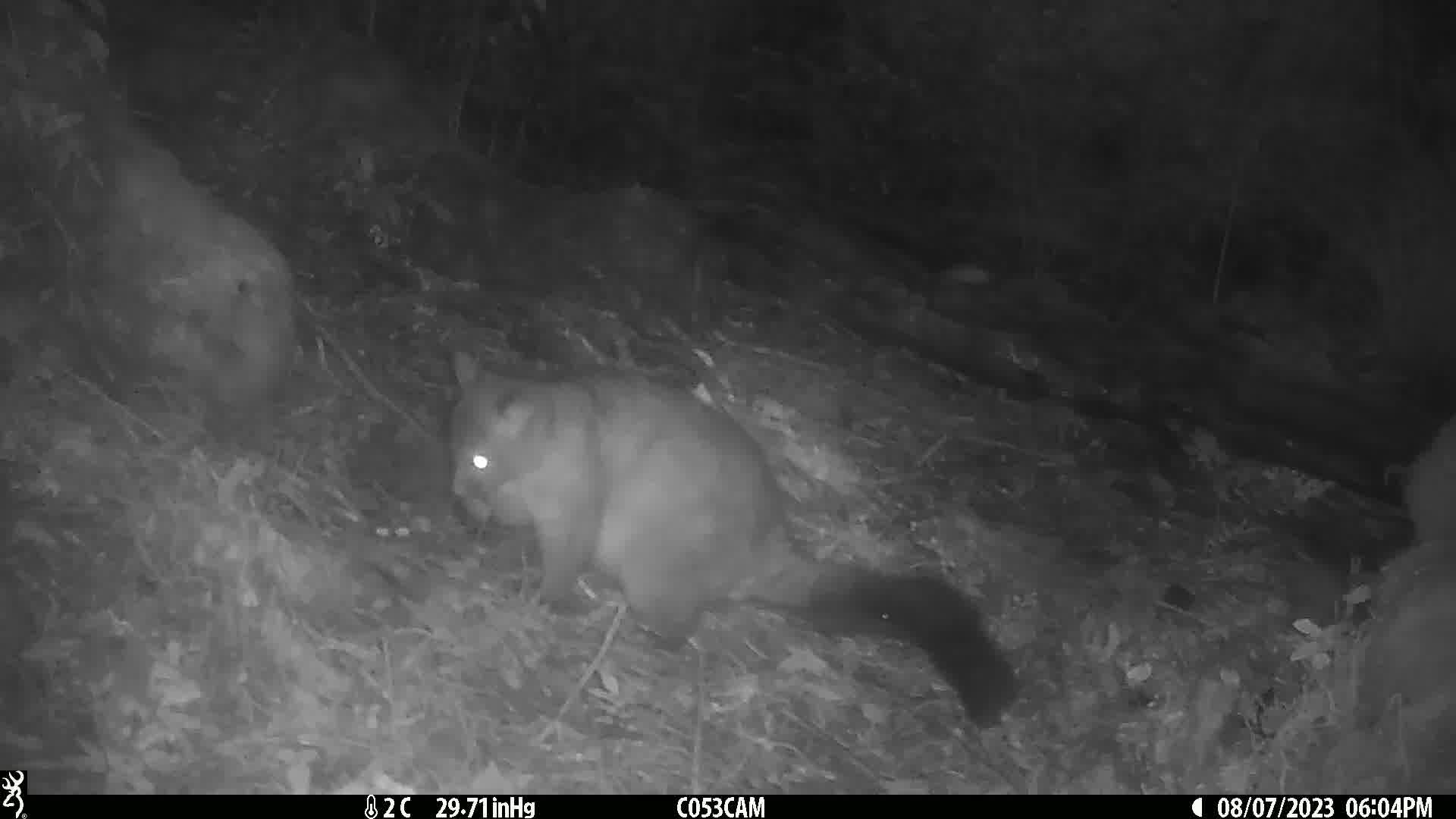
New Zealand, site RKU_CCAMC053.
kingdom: Animalia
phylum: Chordata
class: Mammalia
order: Diprotodontia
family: Phalangeridae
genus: Trichosurus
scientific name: Trichosurus vulpecula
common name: common brushtail possum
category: possum